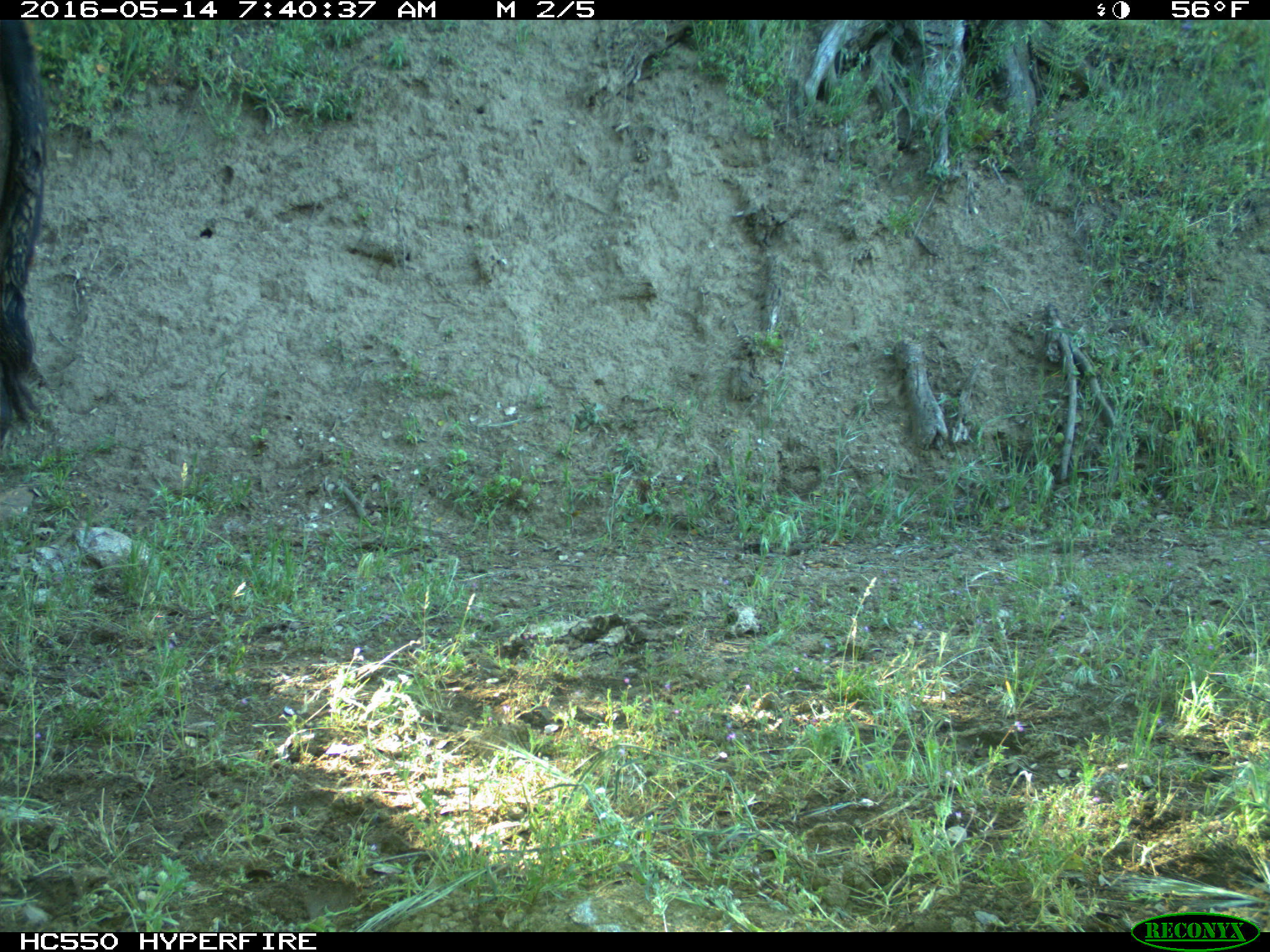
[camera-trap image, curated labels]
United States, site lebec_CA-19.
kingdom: Animalia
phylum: Chordata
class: Mammalia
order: Artiodactyla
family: Bovidae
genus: Bos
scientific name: Bos taurus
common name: domestic cow